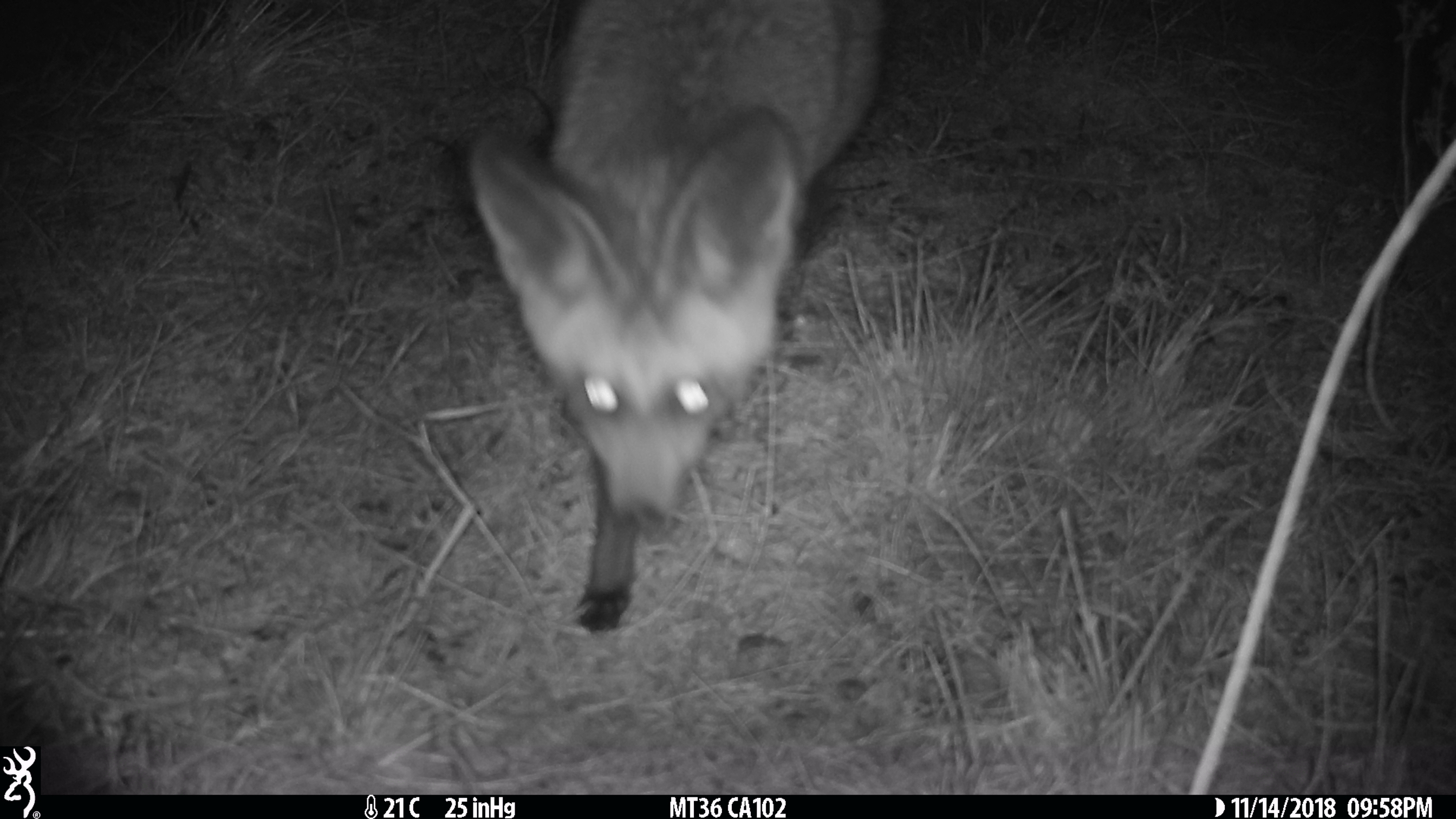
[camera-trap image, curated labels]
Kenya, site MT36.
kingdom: Animalia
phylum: Chordata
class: Mammalia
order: Carnivora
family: Canidae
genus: Otocyon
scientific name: Otocyon megalotis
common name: bat-eared fox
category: bateared fox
Bateared fox (bat-eared fox) (Otocyon megalotis).